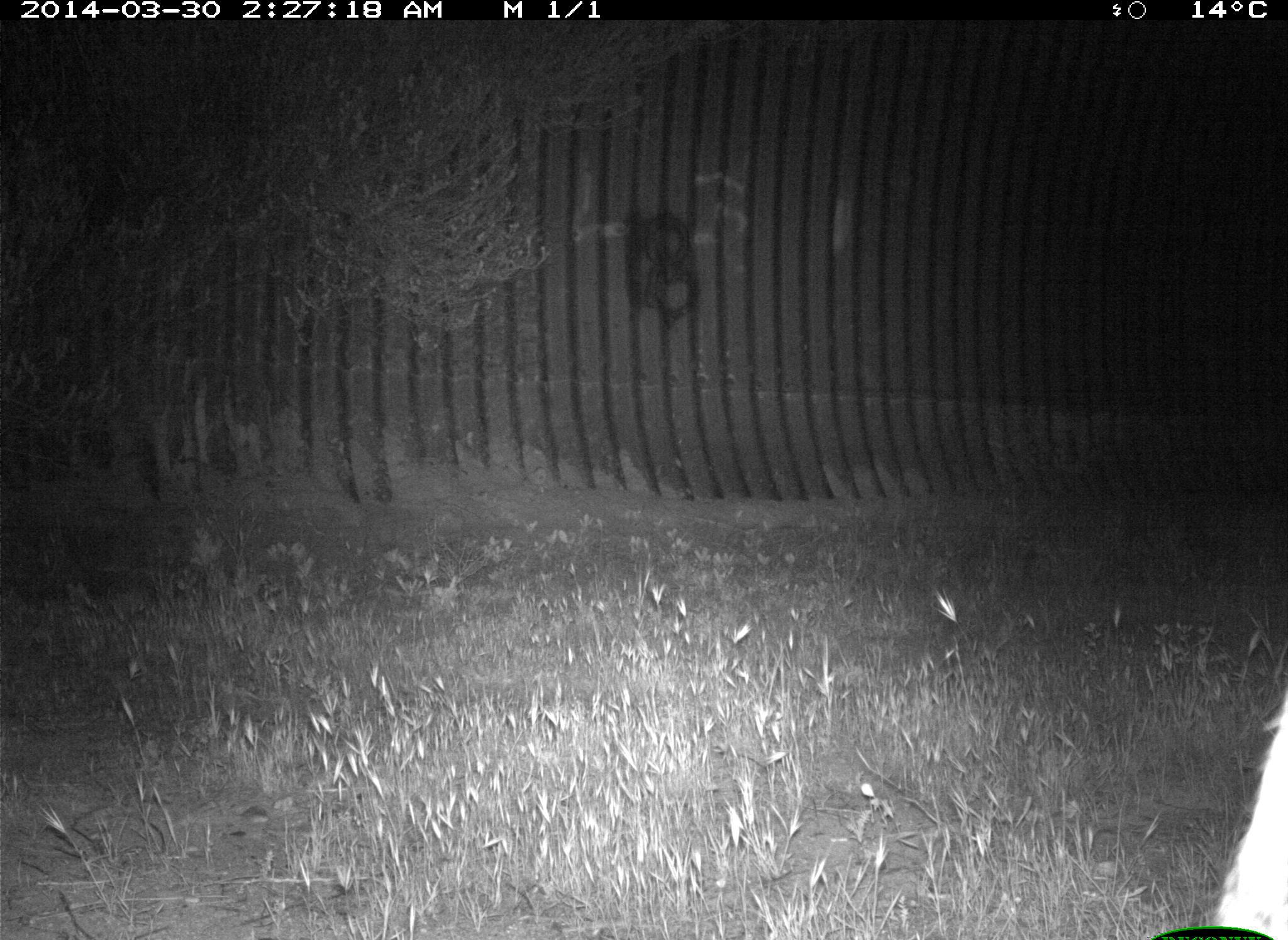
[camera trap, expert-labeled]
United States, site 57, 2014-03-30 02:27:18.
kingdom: Animalia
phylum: Chordata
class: Mammalia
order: Lagomorpha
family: Leporidae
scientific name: Leporidae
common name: rabbits and hares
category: rabbit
Rabbit (rabbits and hares) (Leporidae).